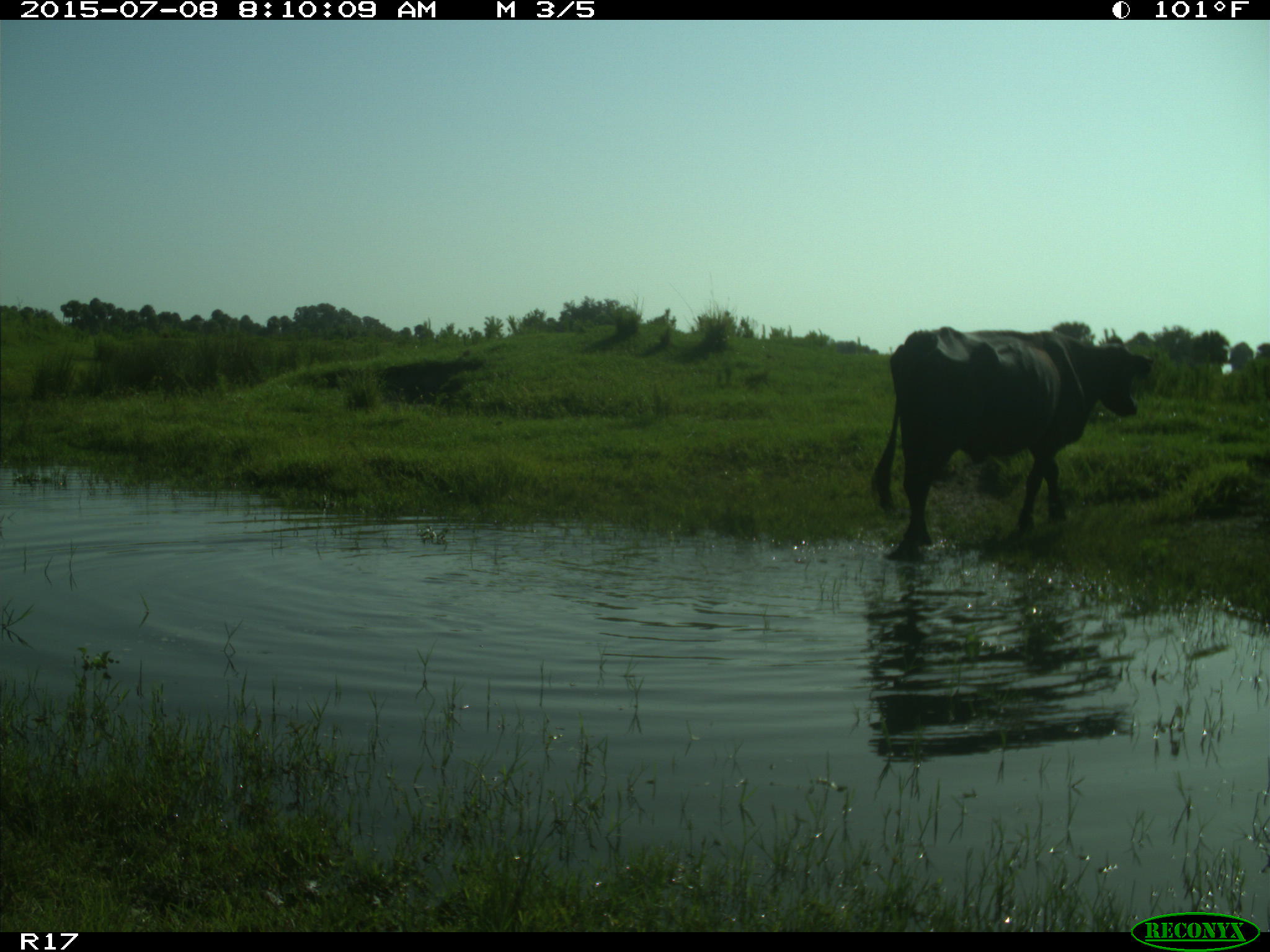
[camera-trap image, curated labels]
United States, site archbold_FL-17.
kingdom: Animalia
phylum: Chordata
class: Mammalia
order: Artiodactyla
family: Bovidae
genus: Bos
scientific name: Bos taurus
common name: domestic cow